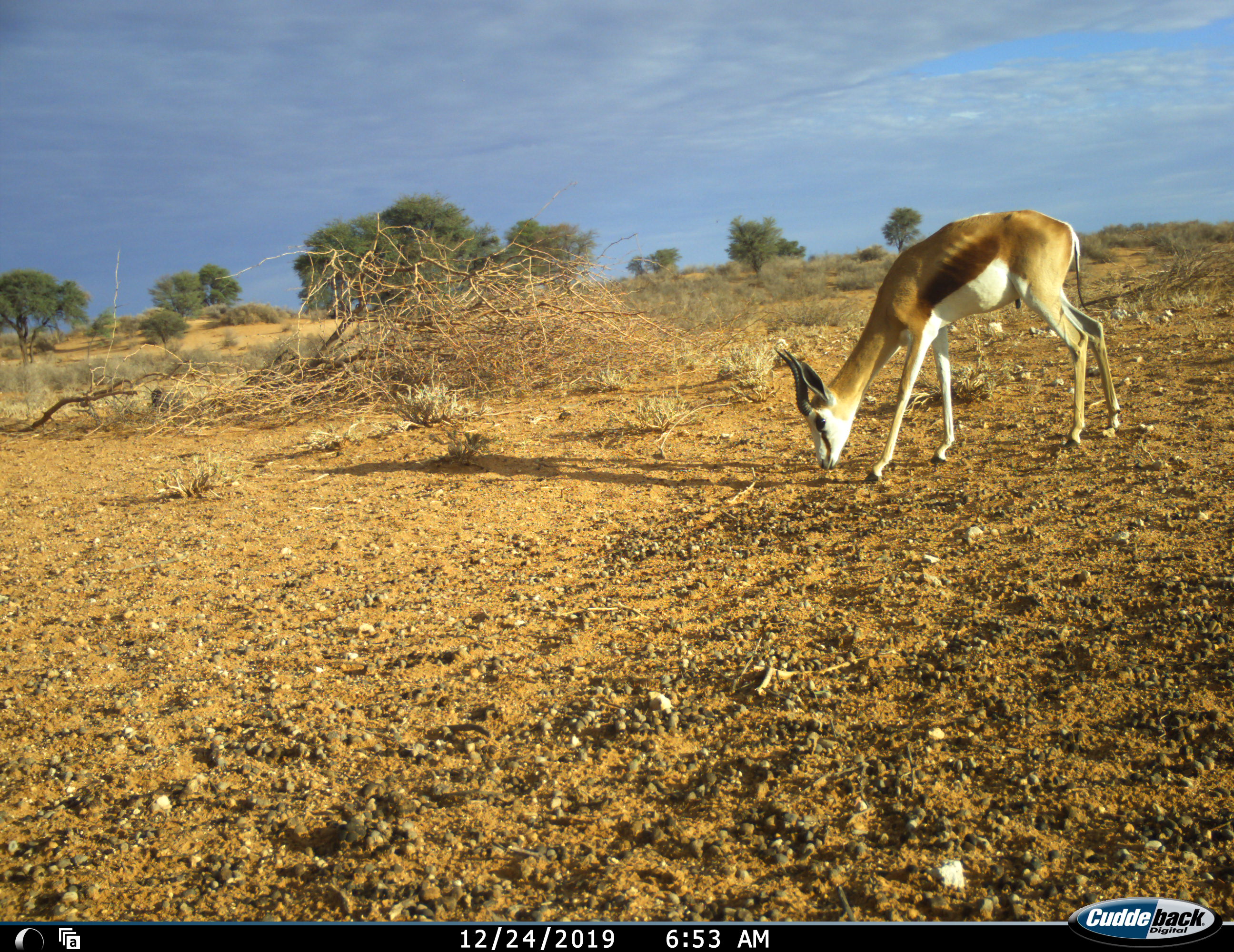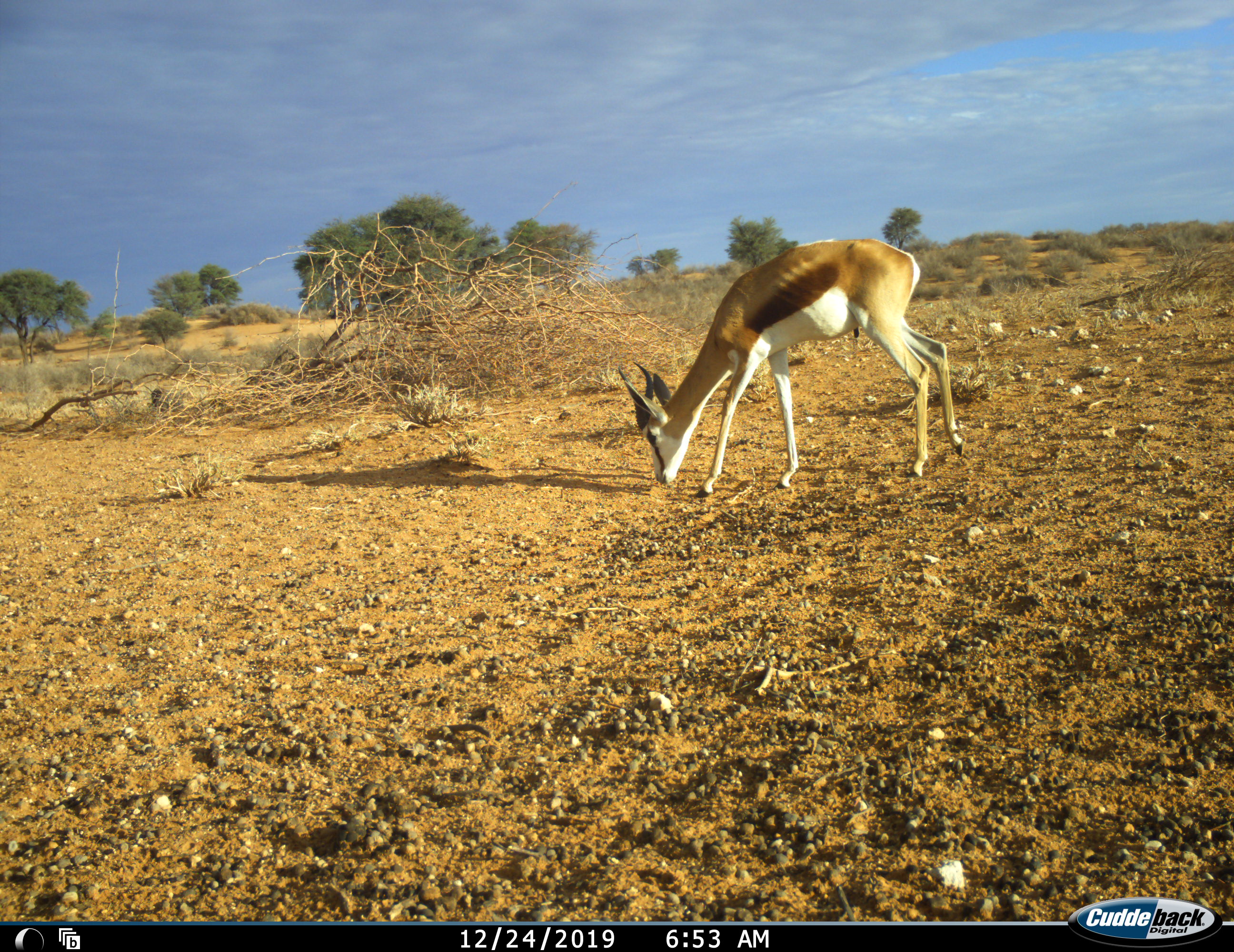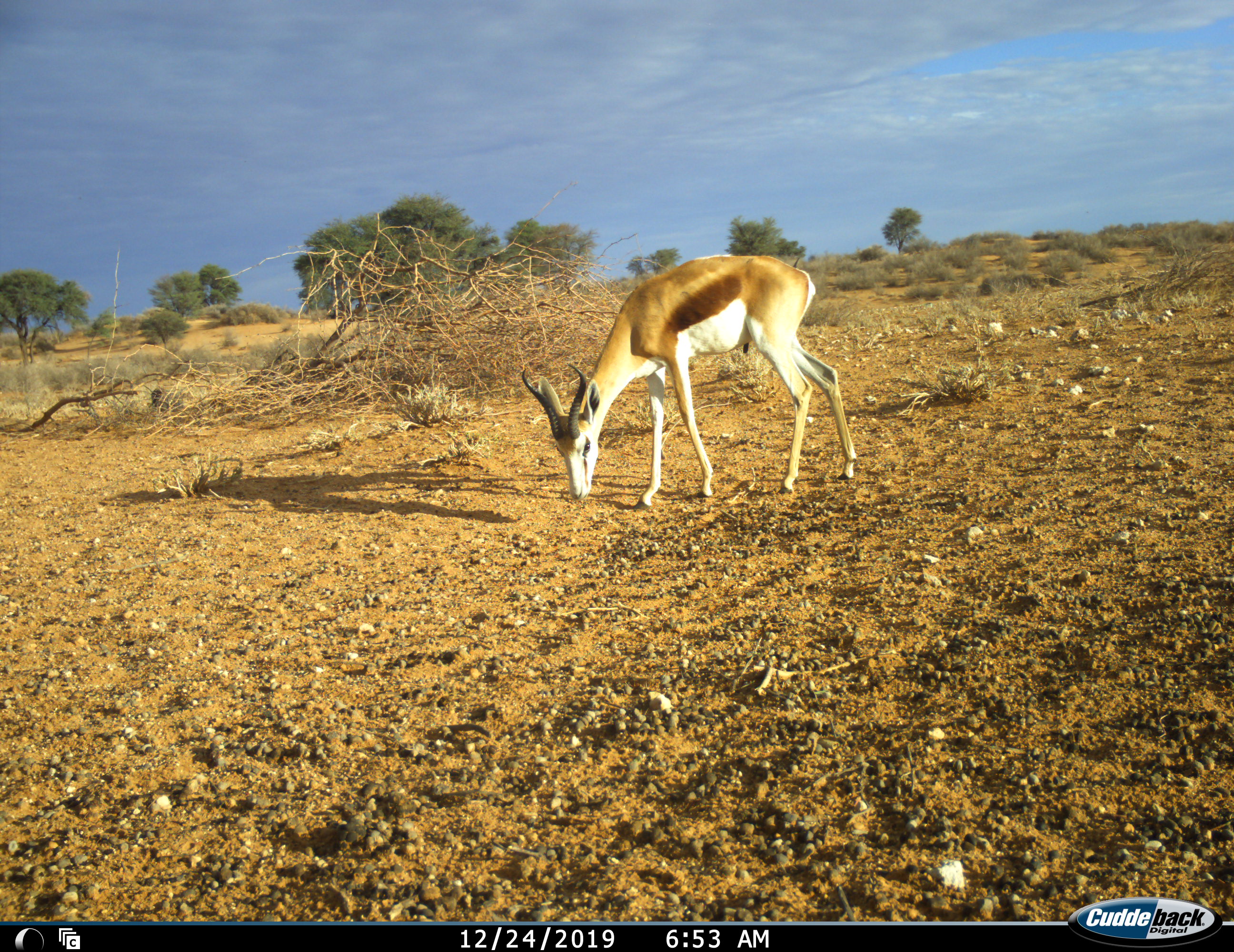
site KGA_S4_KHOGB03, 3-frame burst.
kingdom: Animalia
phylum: Chordata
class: Mammalia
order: Artiodactyla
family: Bovidae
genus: Antidorcas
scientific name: Antidorcas marsupialis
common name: springbok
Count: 1.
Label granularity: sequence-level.